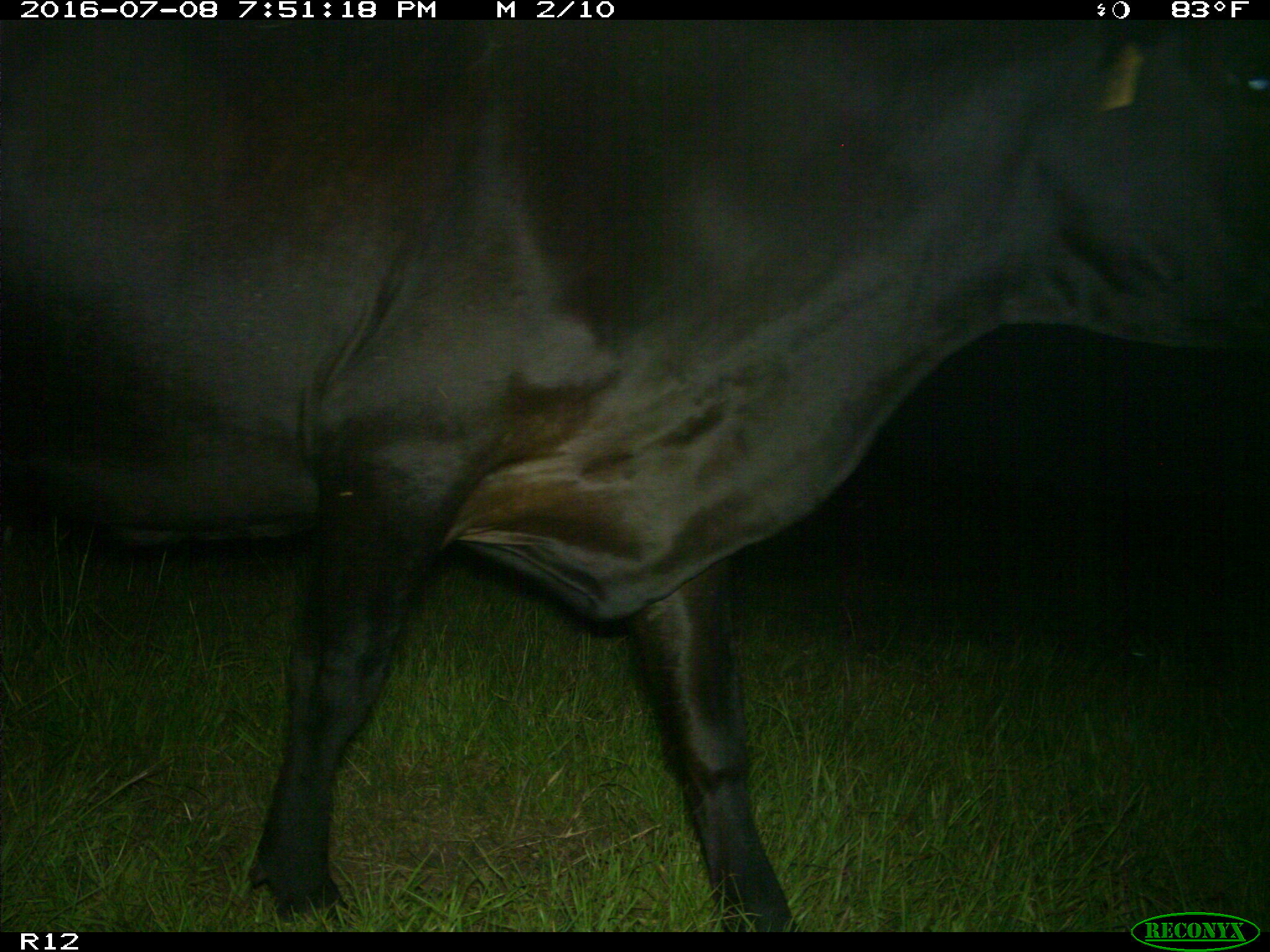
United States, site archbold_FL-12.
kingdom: Animalia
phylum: Chordata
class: Mammalia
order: Artiodactyla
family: Bovidae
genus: Bos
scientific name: Bos taurus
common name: domestic cow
Bos taurus (domestic cow).